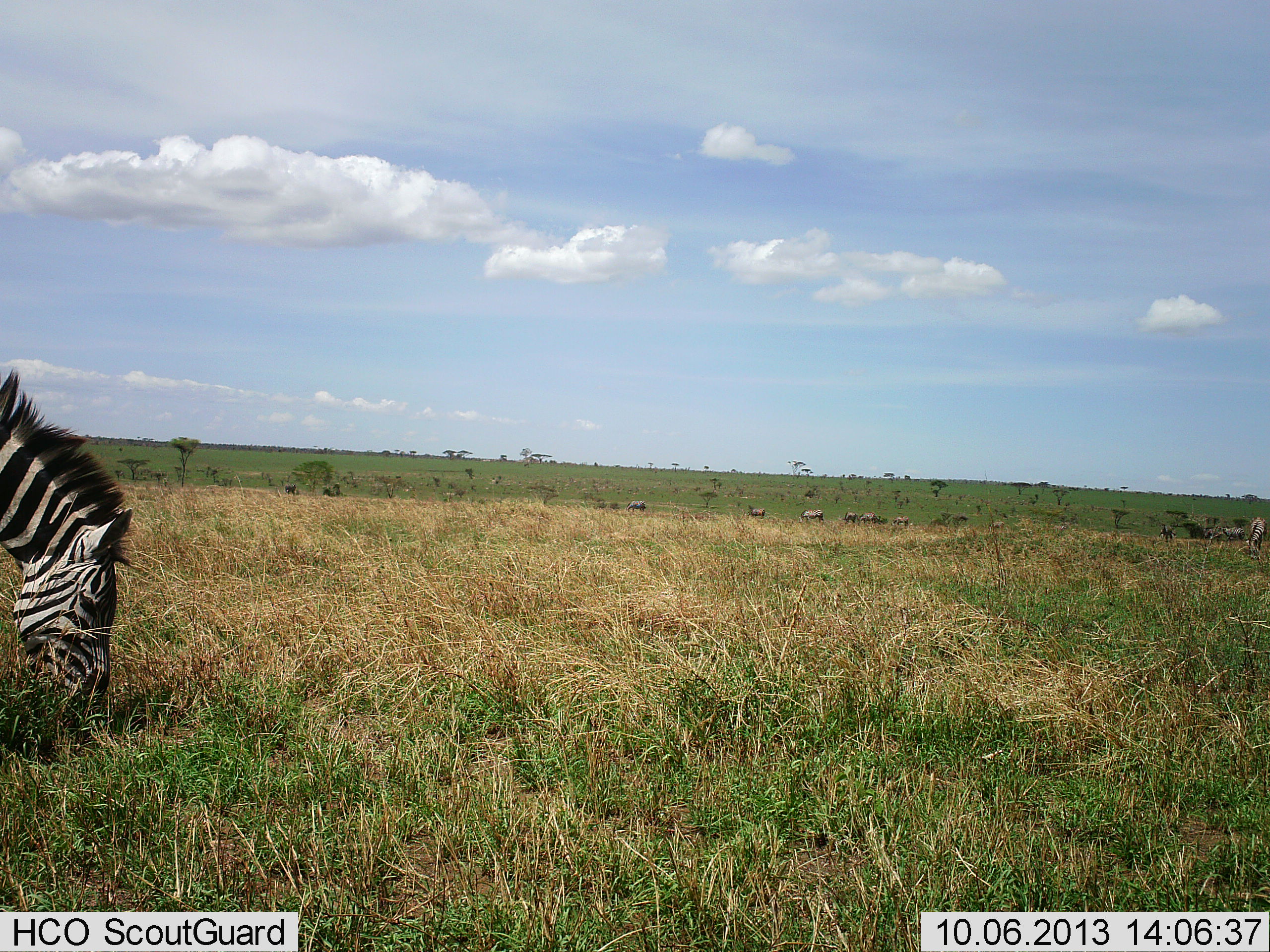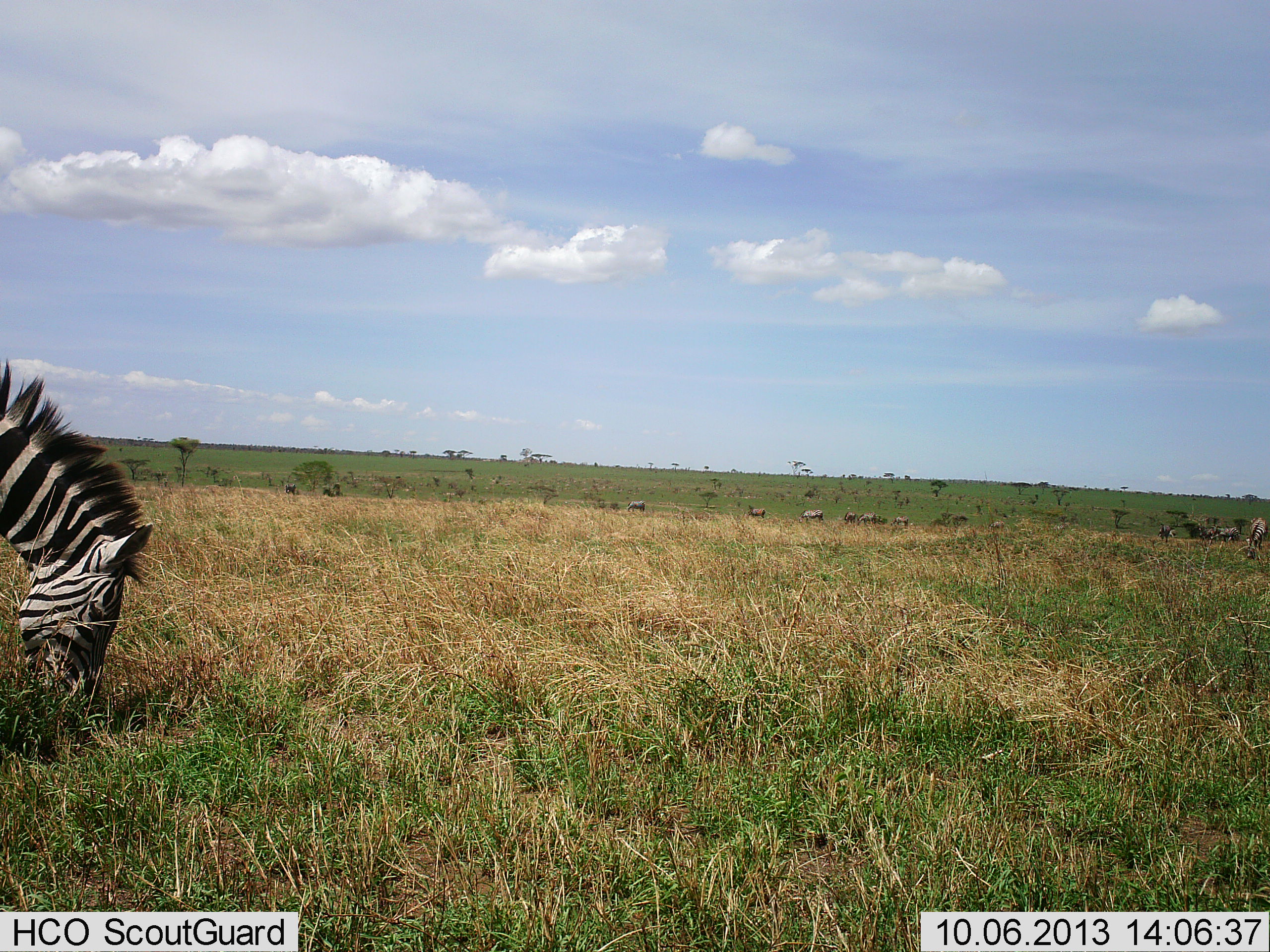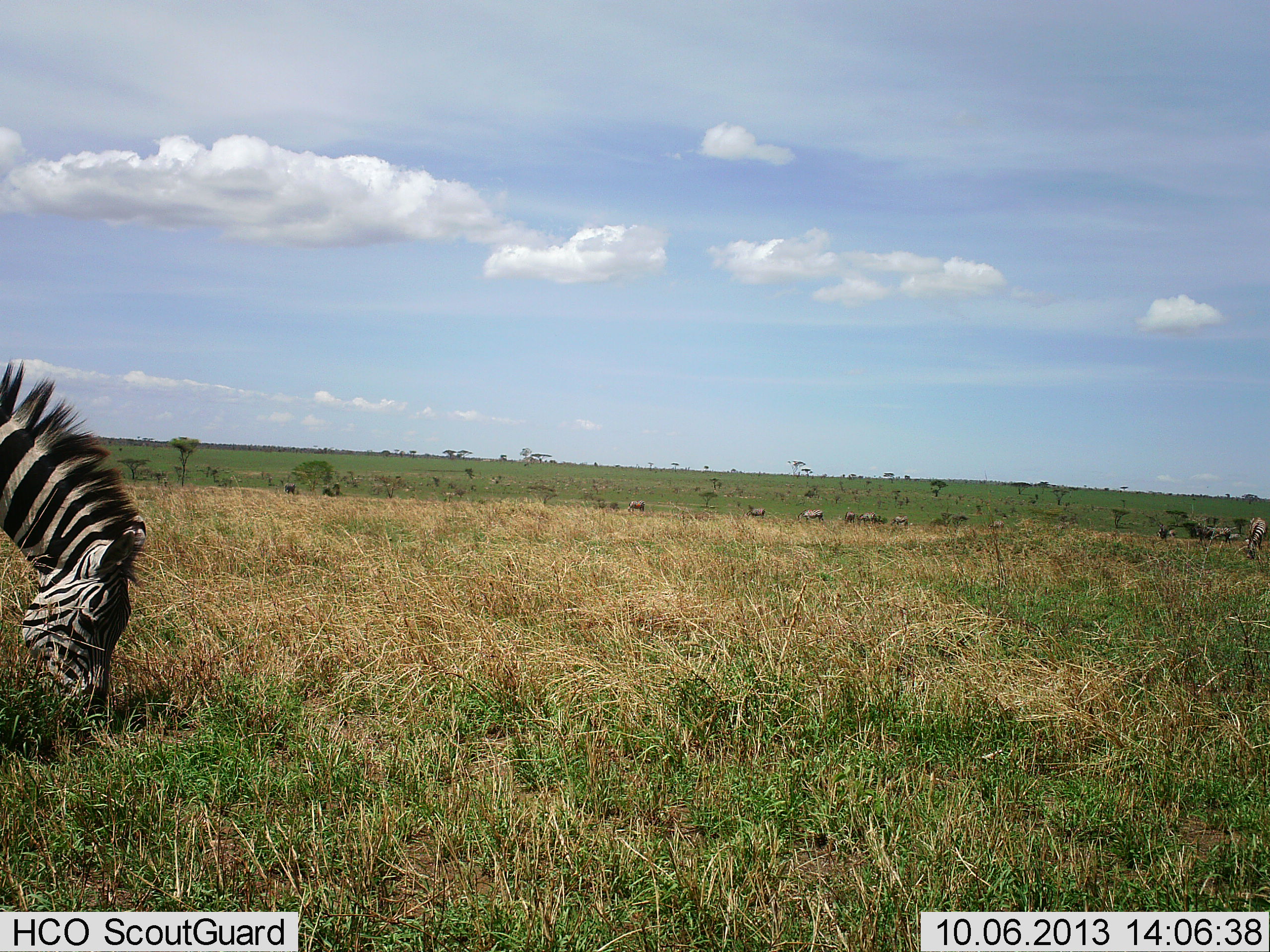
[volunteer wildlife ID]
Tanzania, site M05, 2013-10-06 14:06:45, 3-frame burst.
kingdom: Animalia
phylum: Chordata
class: Mammalia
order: Perissodactyla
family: Equidae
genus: Equus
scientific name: Equus quagga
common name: plains zebra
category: zebra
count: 1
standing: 15%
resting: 0%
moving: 15%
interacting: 0%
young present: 0%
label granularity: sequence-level